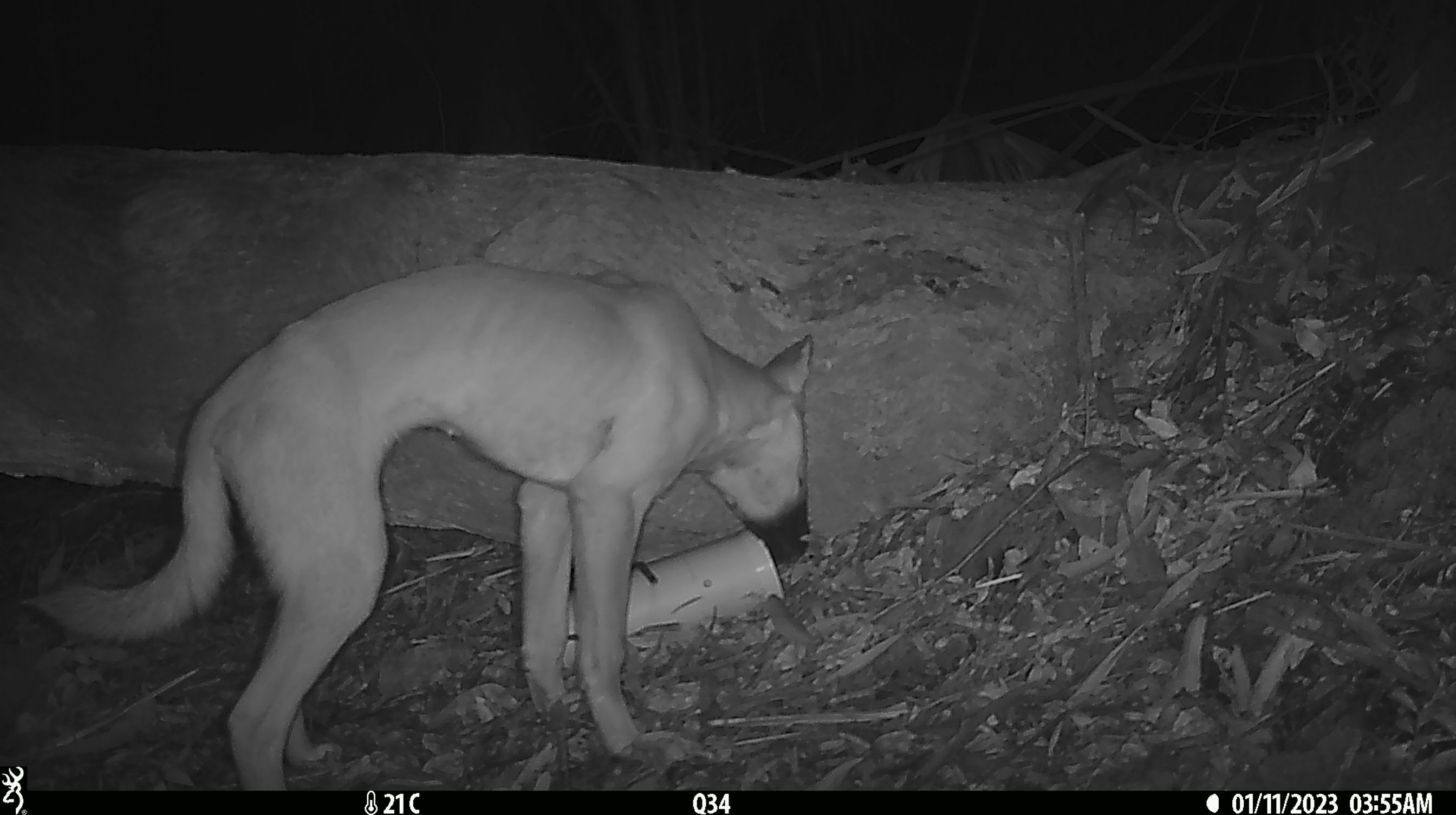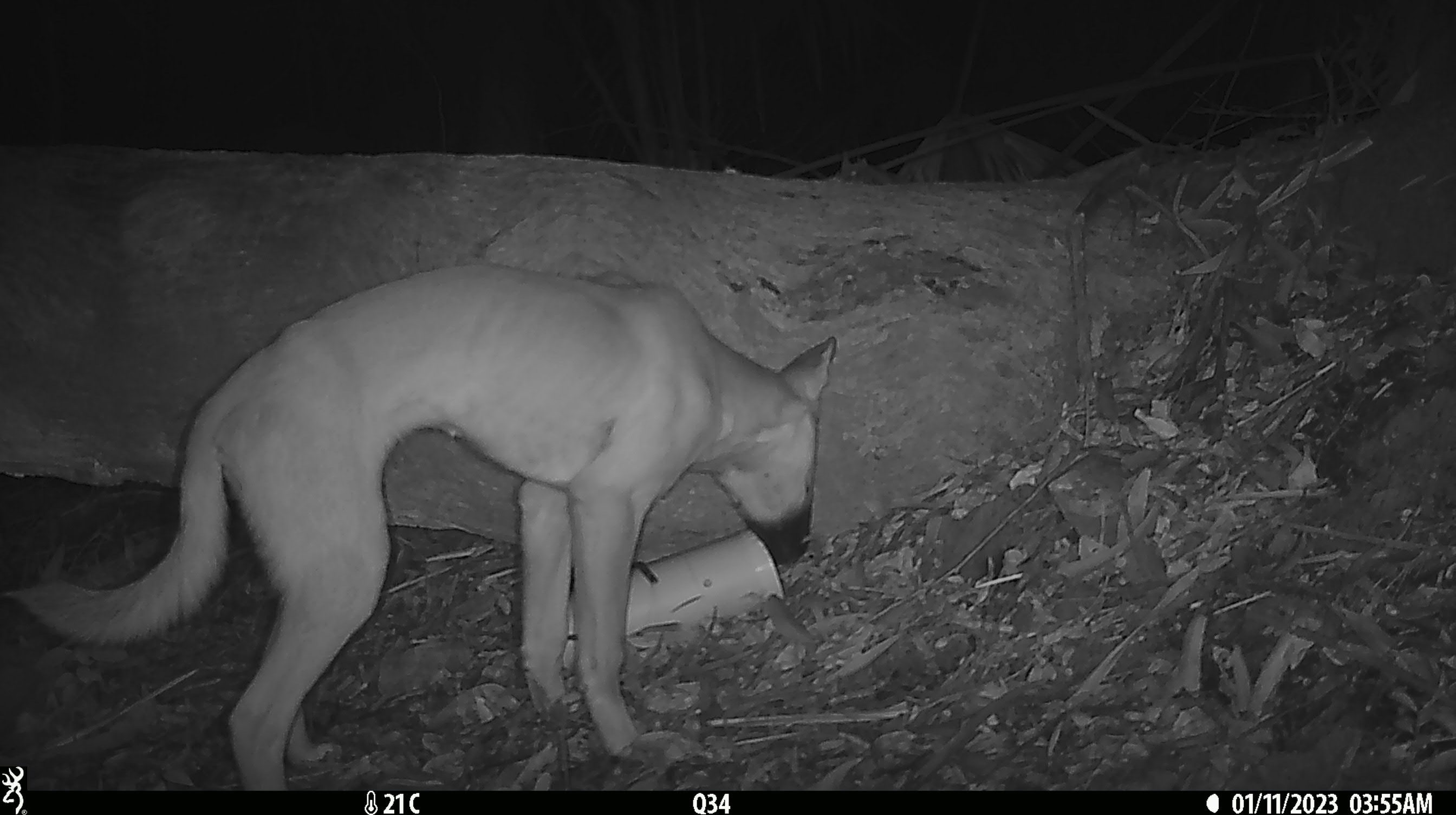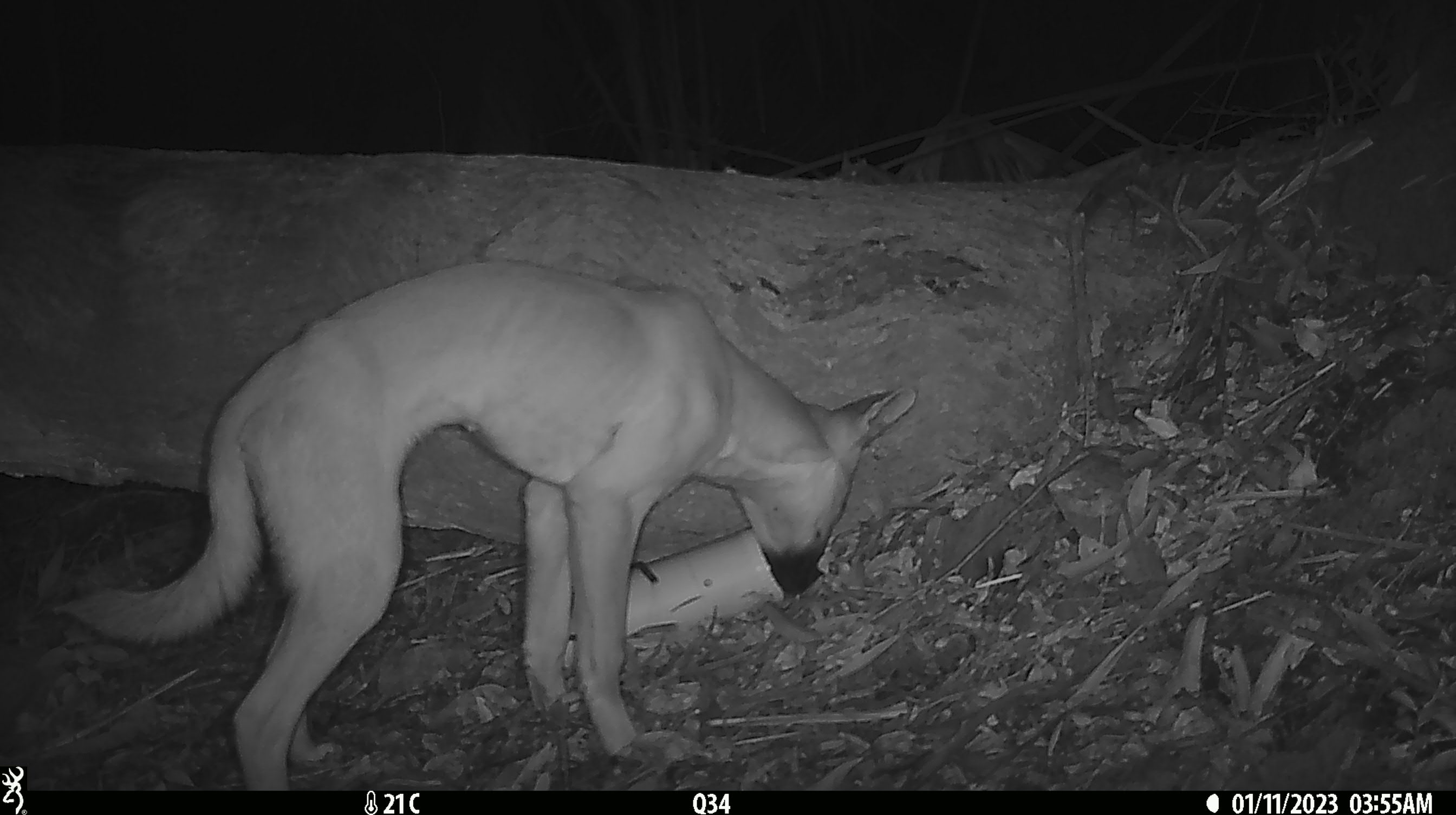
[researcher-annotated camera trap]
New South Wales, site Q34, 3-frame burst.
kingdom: Animalia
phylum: Chordata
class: Mammalia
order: Carnivora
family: Canidae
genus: Canis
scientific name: Canis familiaris dingo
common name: dingo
Dingo (Canis familiaris dingo).